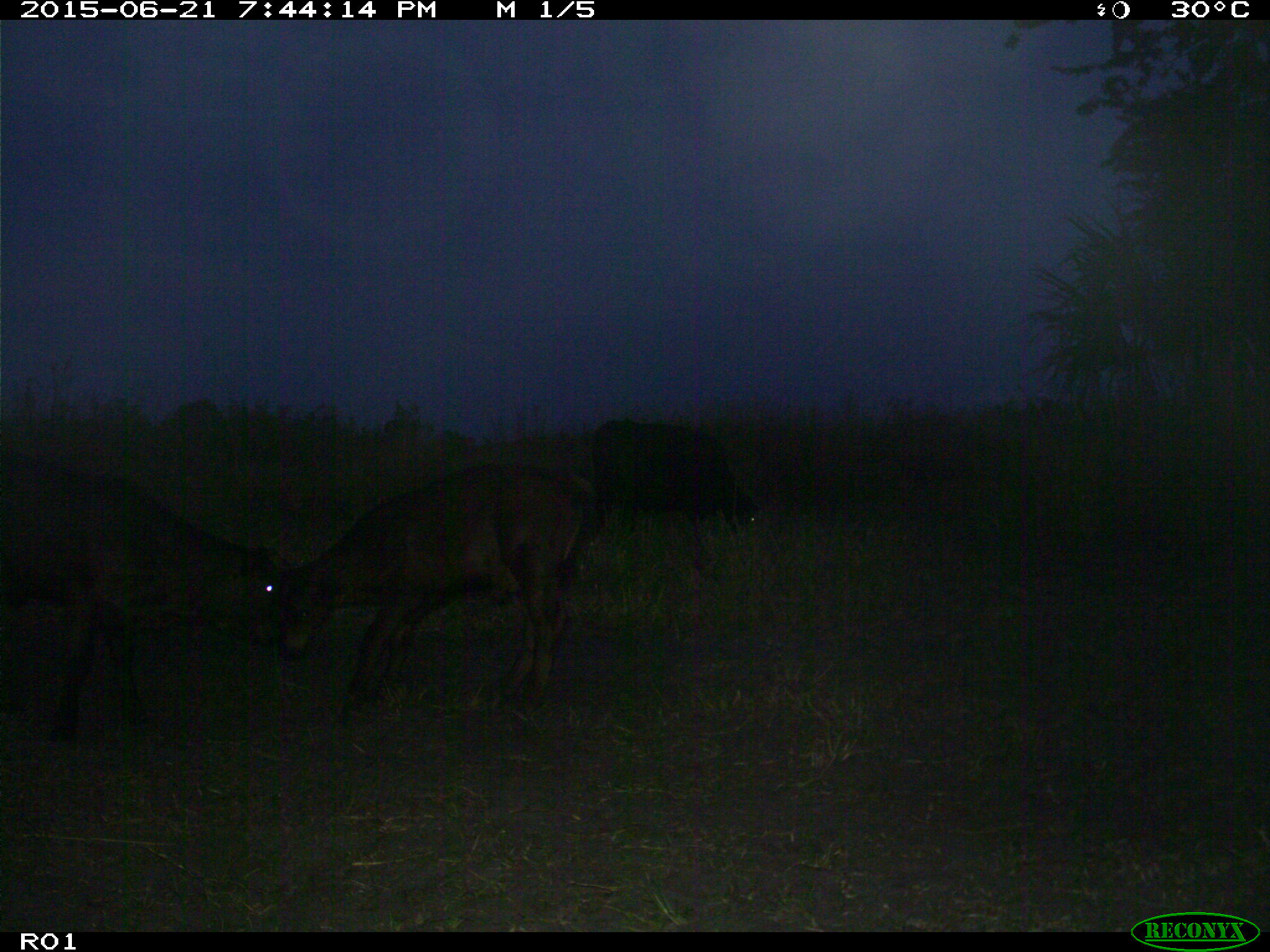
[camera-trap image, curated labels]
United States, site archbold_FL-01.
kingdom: Animalia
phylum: Chordata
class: Mammalia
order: Artiodactyla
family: Bovidae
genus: Bos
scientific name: Bos taurus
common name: domestic cow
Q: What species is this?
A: Bos taurus (domestic cow).